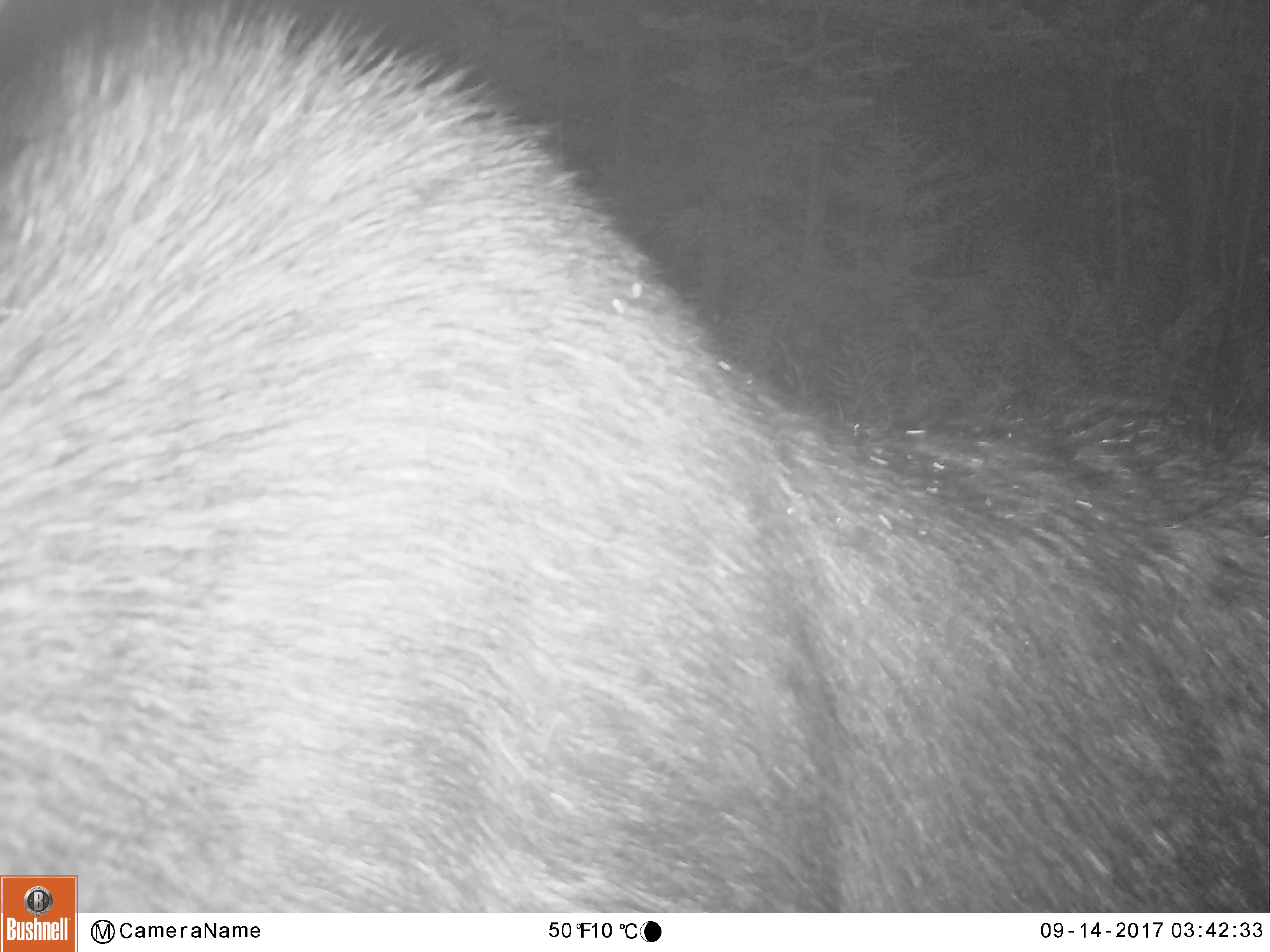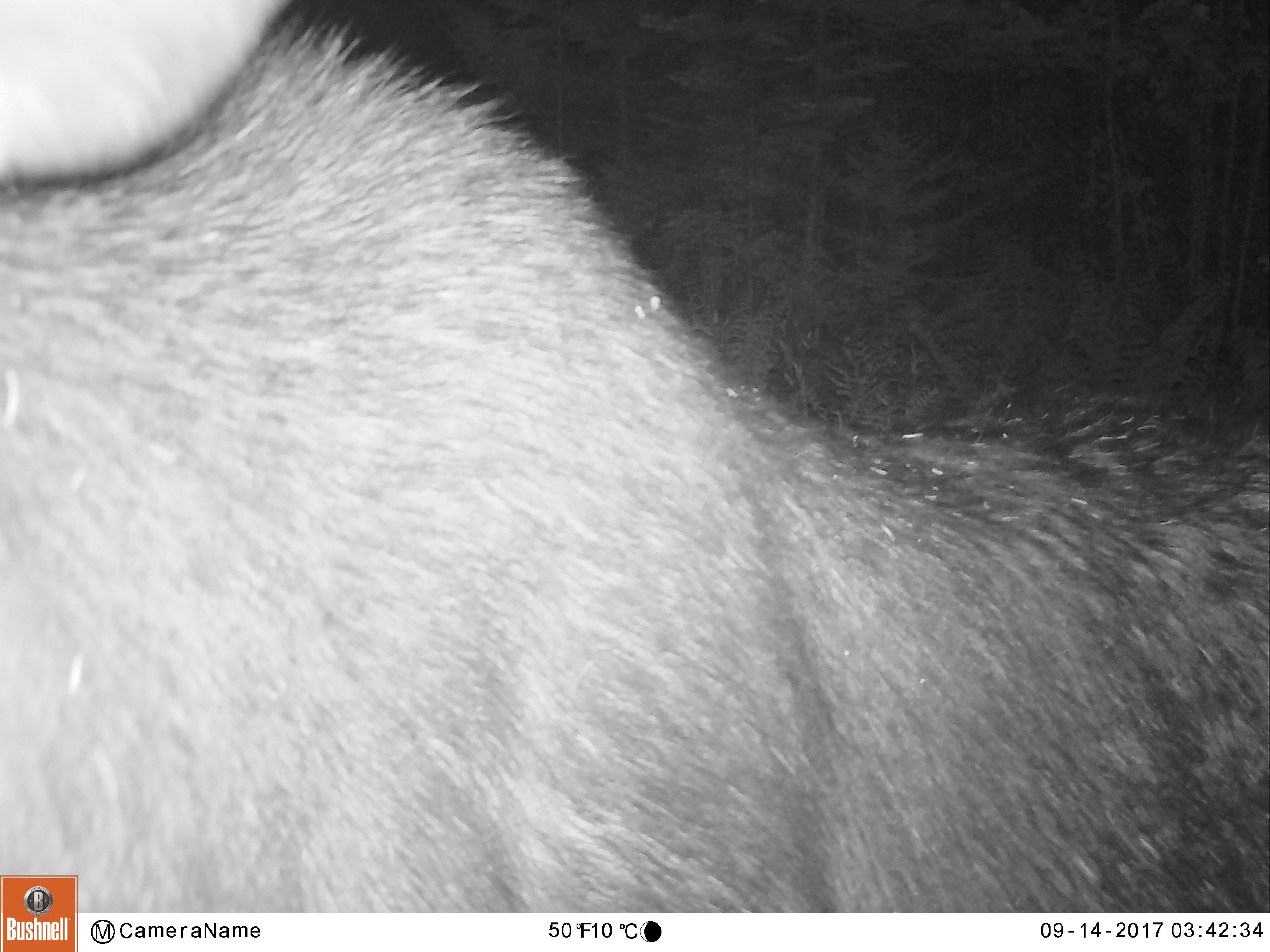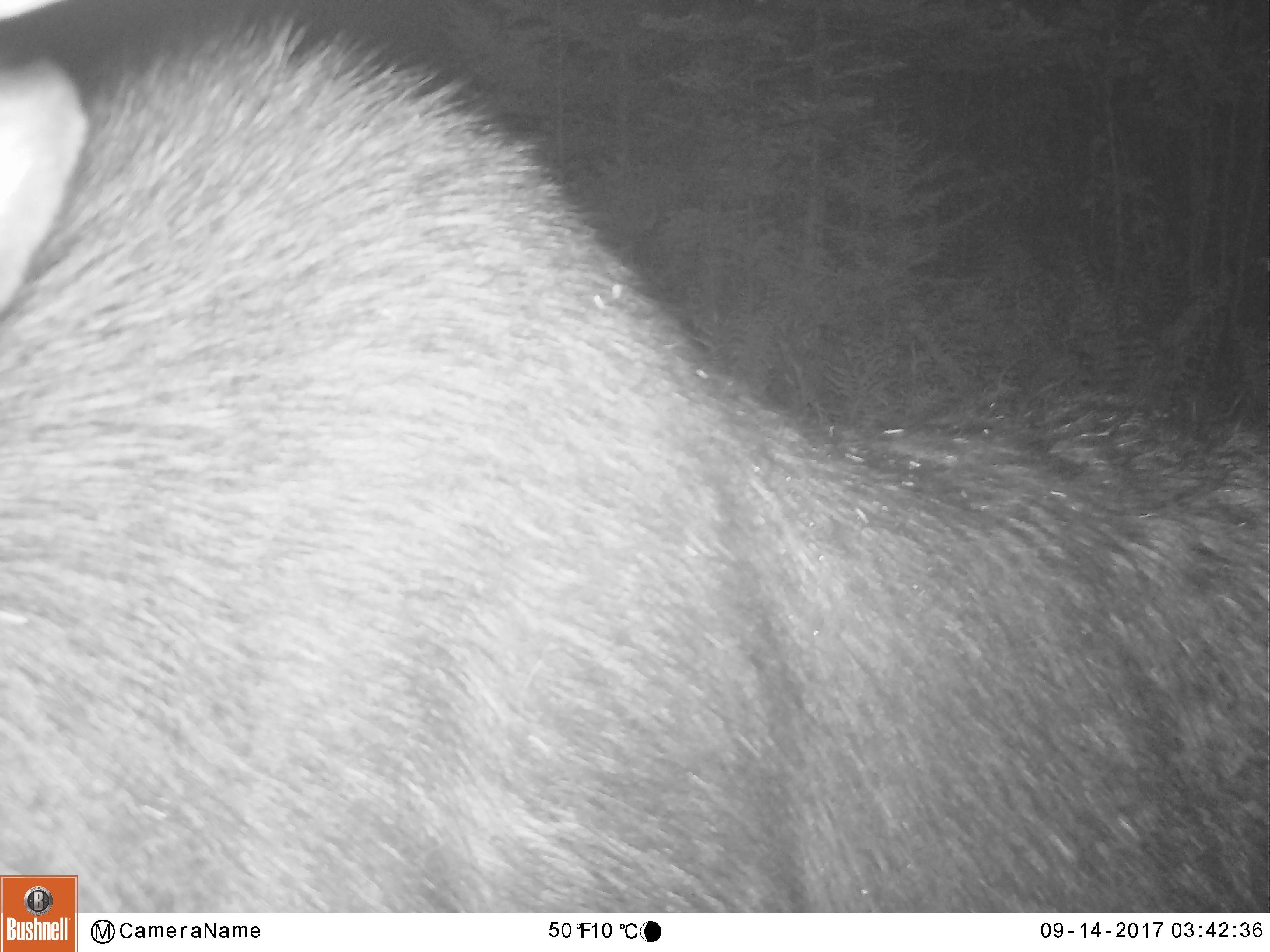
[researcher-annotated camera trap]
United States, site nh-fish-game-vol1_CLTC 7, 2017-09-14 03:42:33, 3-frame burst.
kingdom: Animalia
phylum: Chordata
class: Mammalia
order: Artiodactyla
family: Cervidae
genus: Alces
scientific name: Alces alces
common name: moose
Moose (Alces alces).